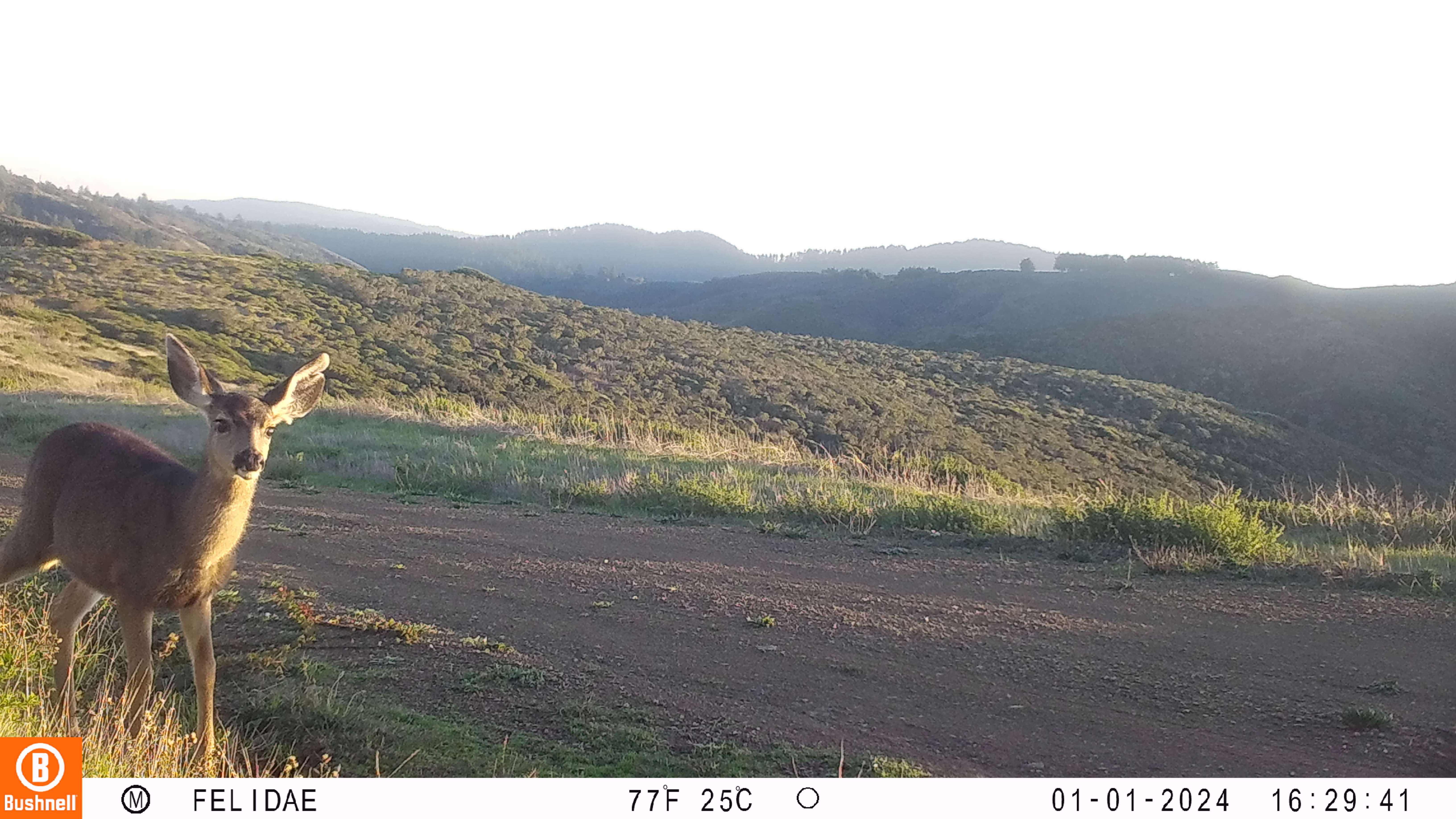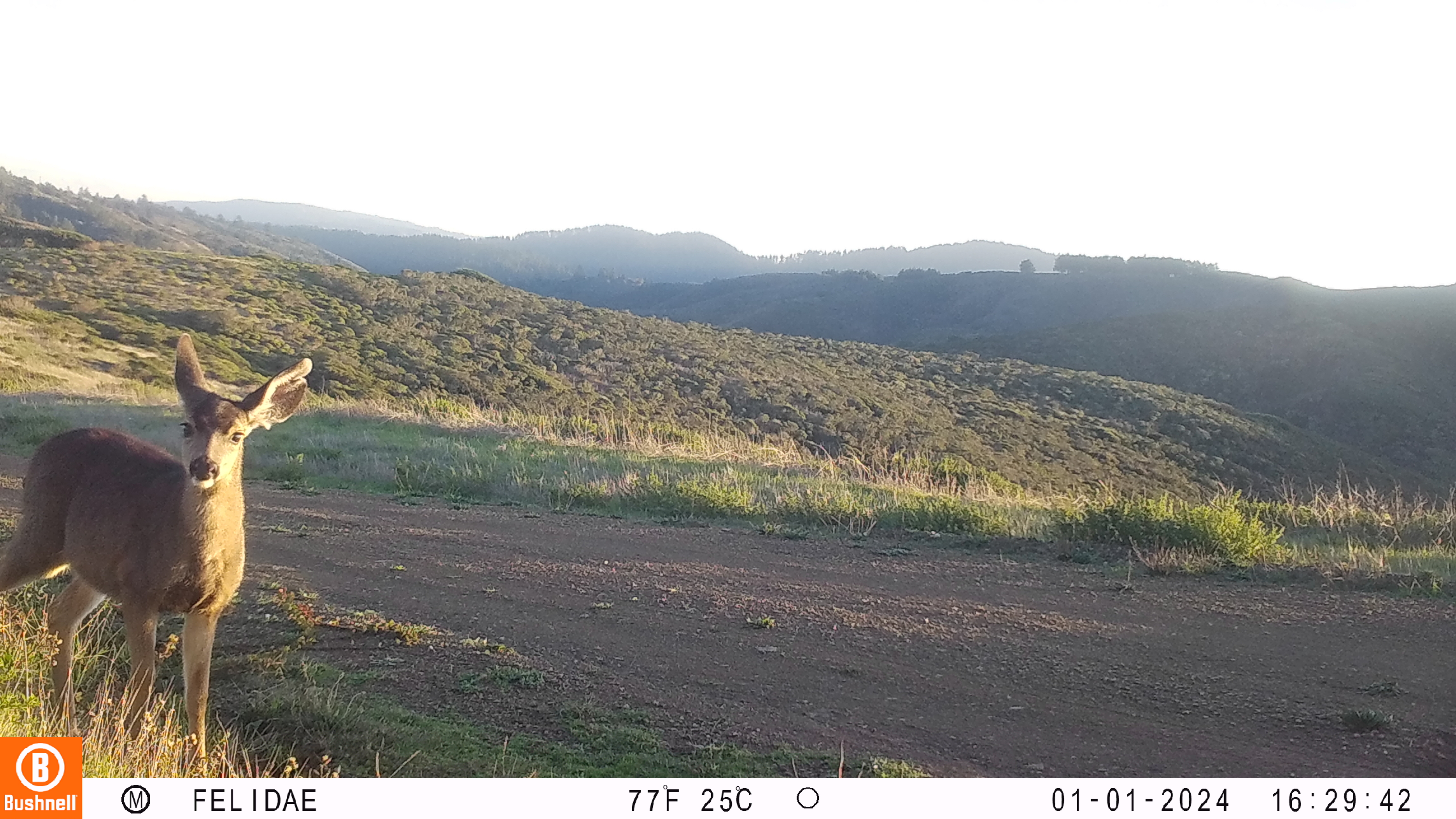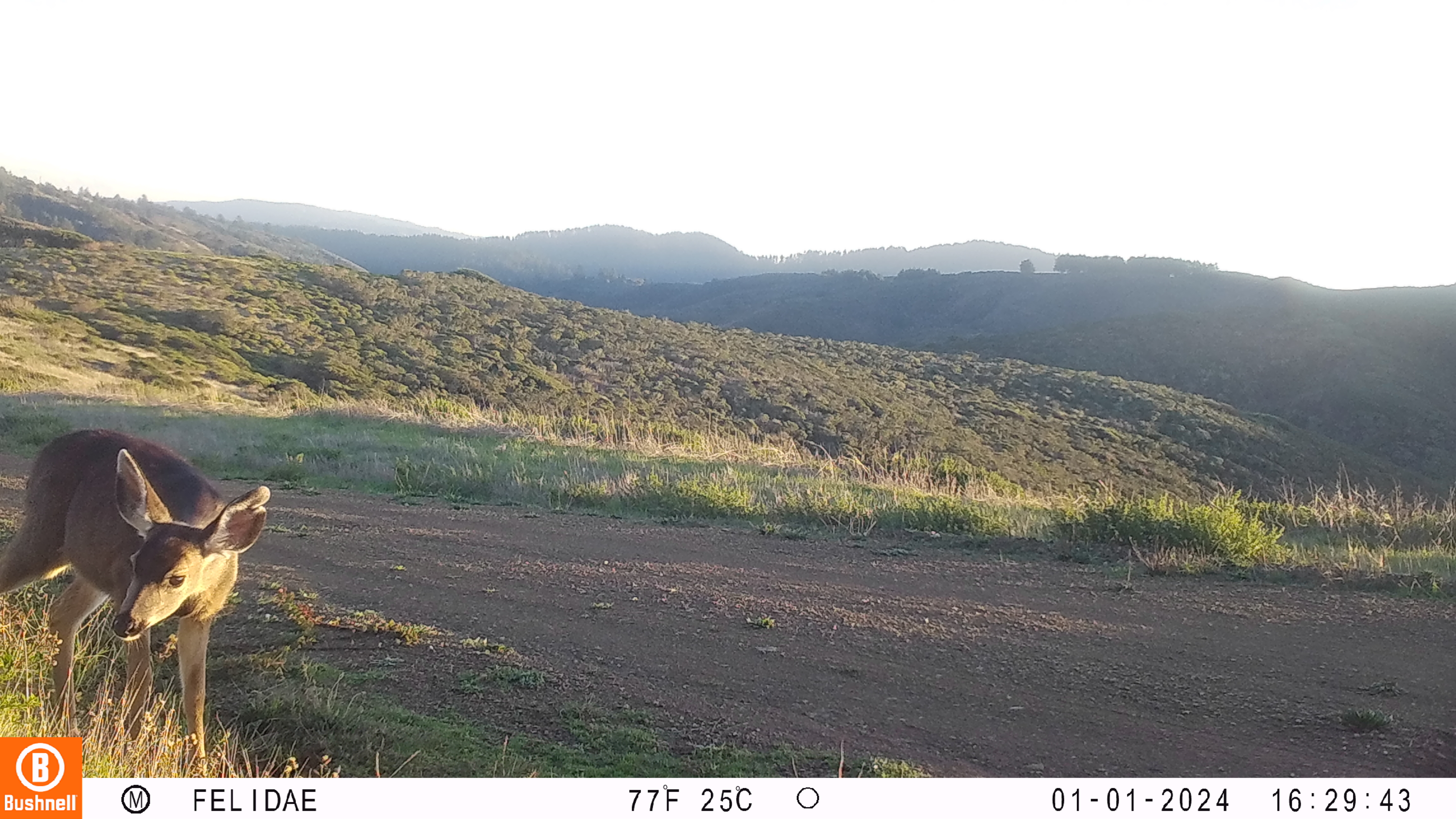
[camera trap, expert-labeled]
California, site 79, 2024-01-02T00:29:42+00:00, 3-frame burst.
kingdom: Animalia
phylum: Chordata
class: Mammalia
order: Artiodactyla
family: Cervidae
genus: Odocoileus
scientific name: Odocoileus hemionus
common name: mule deer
Mule deer (Odocoileus hemionus).